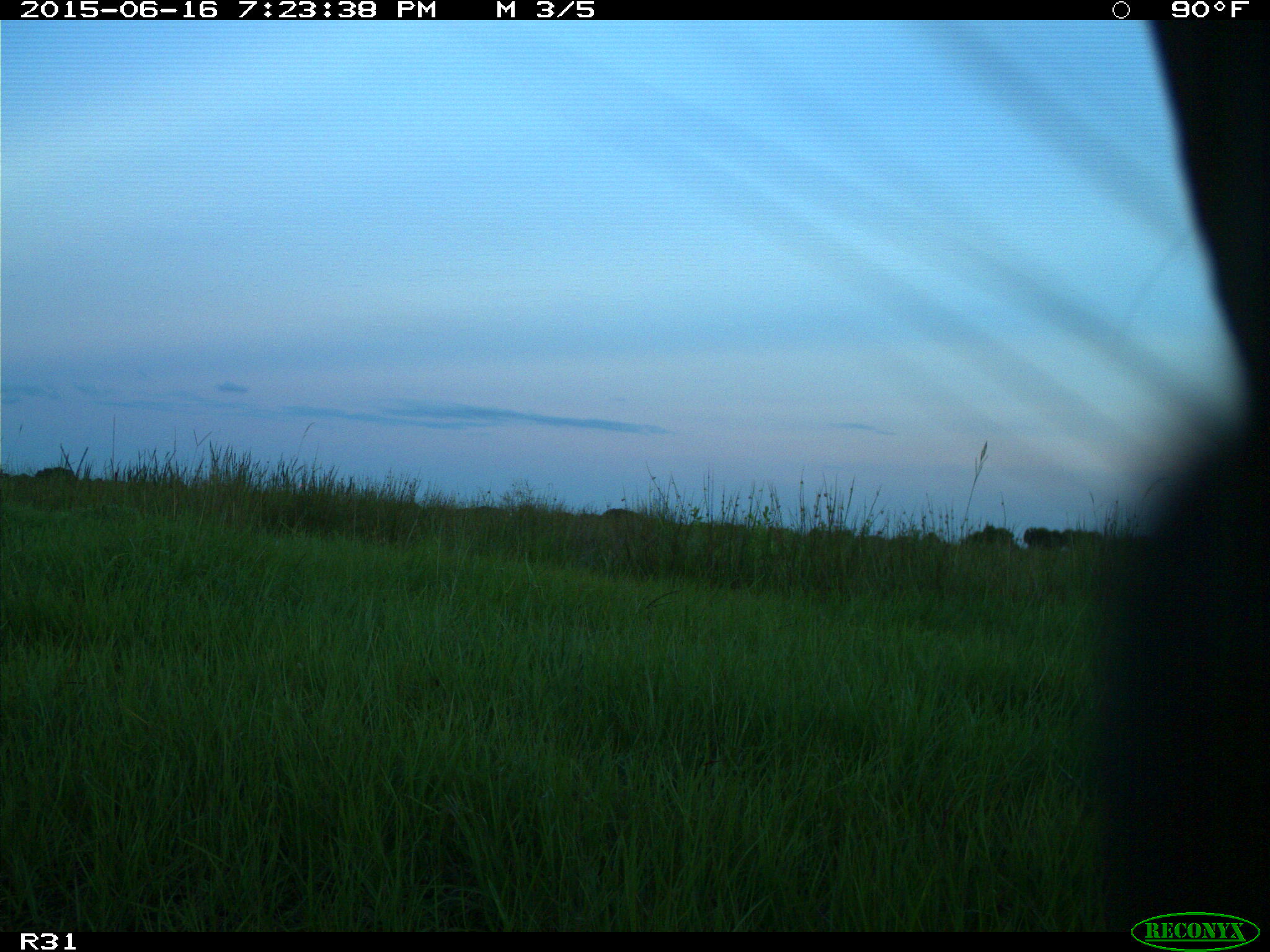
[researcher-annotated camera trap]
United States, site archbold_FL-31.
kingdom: Animalia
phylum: Chordata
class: Mammalia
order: Artiodactyla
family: Bovidae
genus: Bos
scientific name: Bos taurus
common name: domestic cow